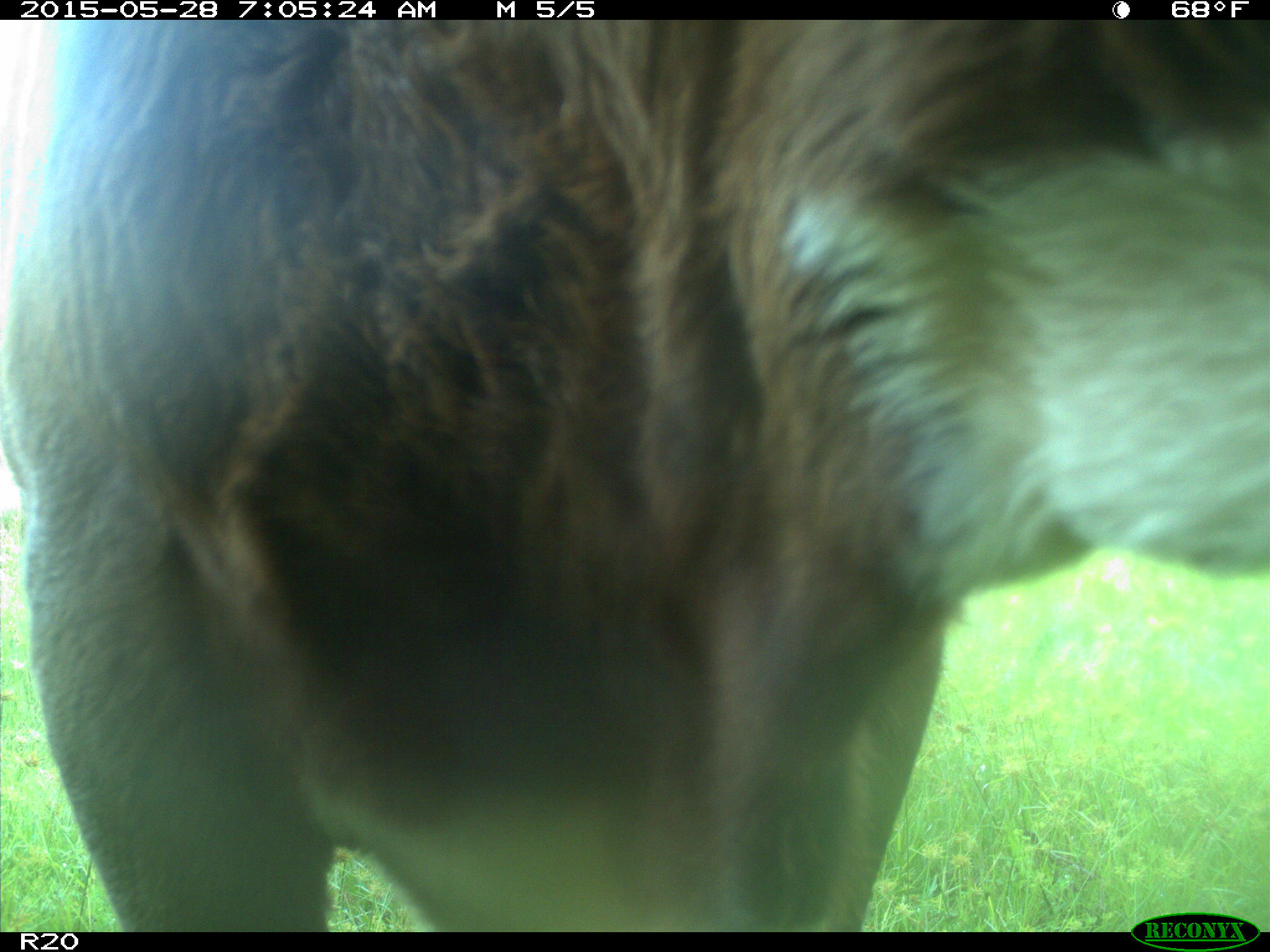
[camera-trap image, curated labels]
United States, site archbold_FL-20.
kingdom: Animalia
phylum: Chordata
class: Mammalia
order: Artiodactyla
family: Bovidae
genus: Bos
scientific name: Bos taurus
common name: domestic cow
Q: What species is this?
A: Bos taurus (domestic cow).